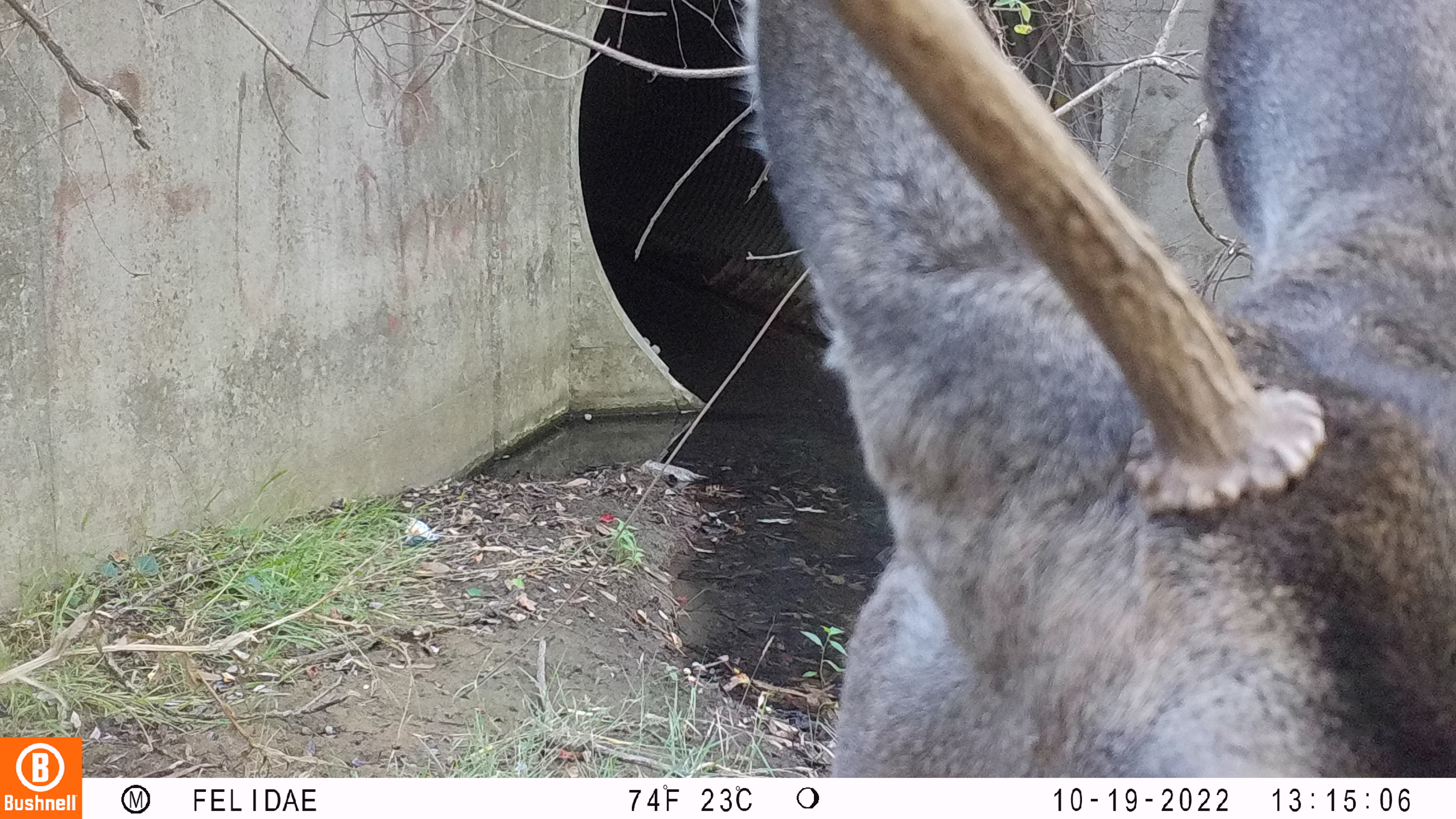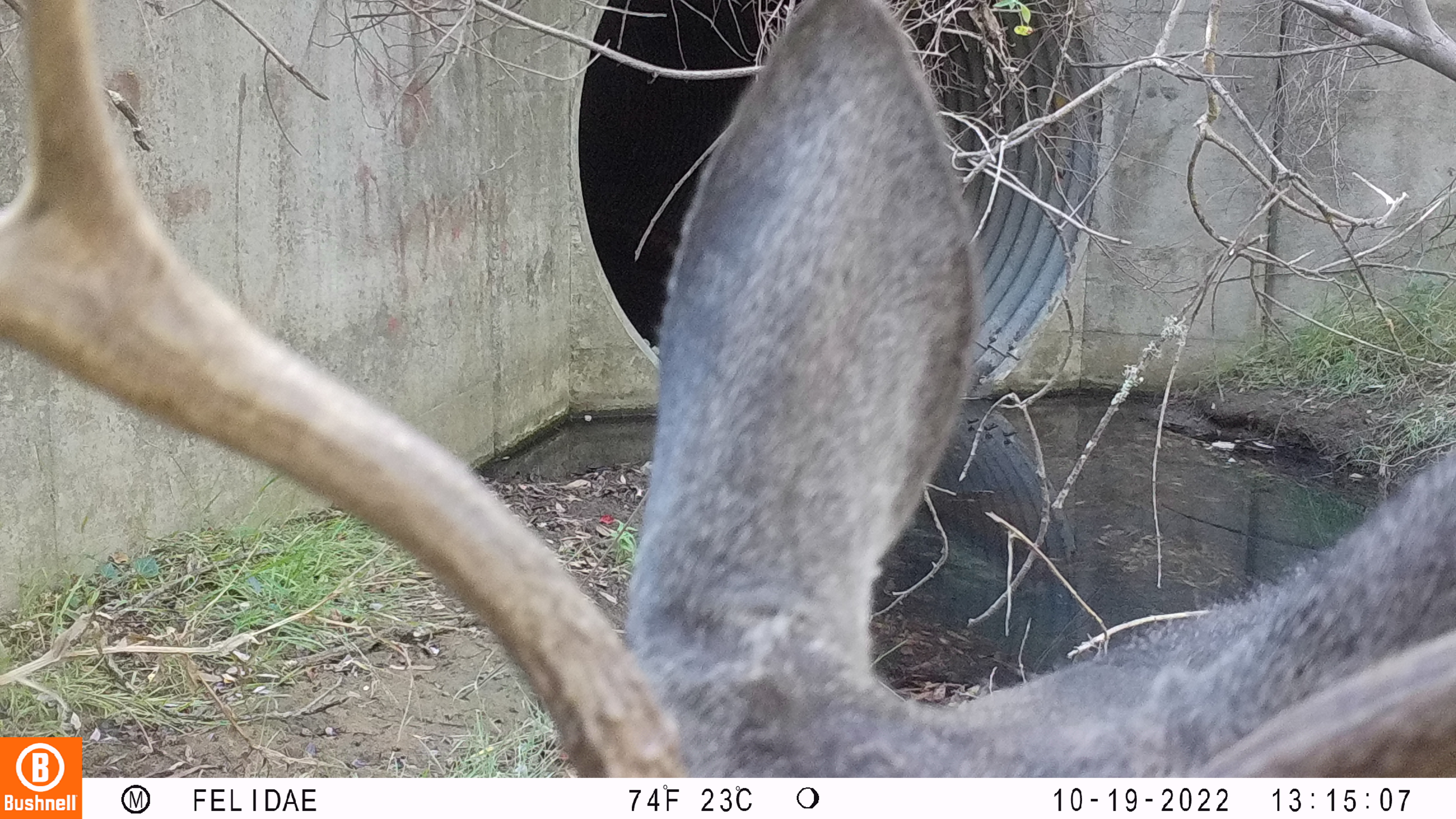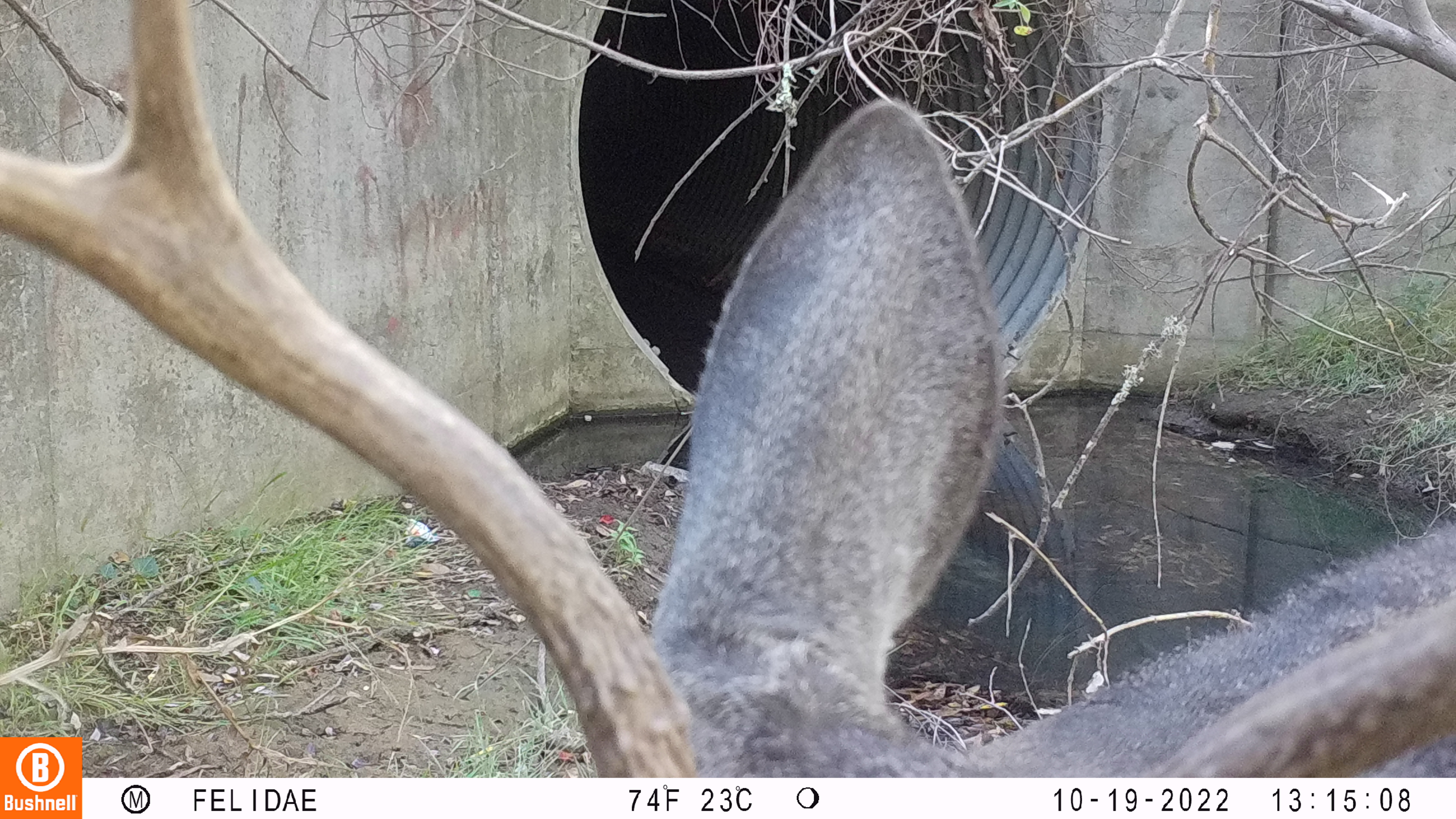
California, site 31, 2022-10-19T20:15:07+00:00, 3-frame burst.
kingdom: Animalia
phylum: Chordata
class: Mammalia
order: Artiodactyla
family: Cervidae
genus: Odocoileus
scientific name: Odocoileus hemionus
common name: mule deer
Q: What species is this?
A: Mule deer (Odocoileus hemionus).